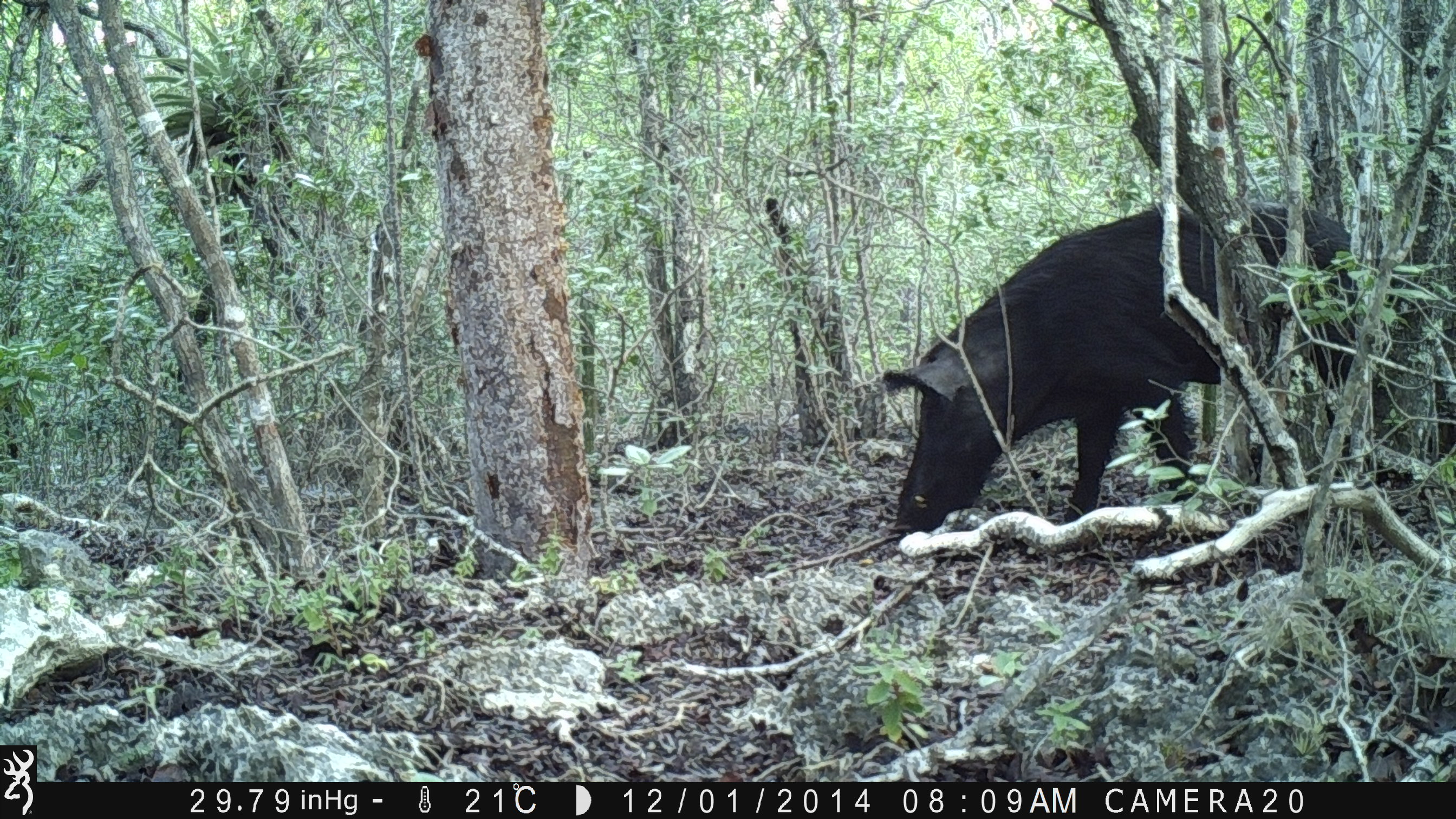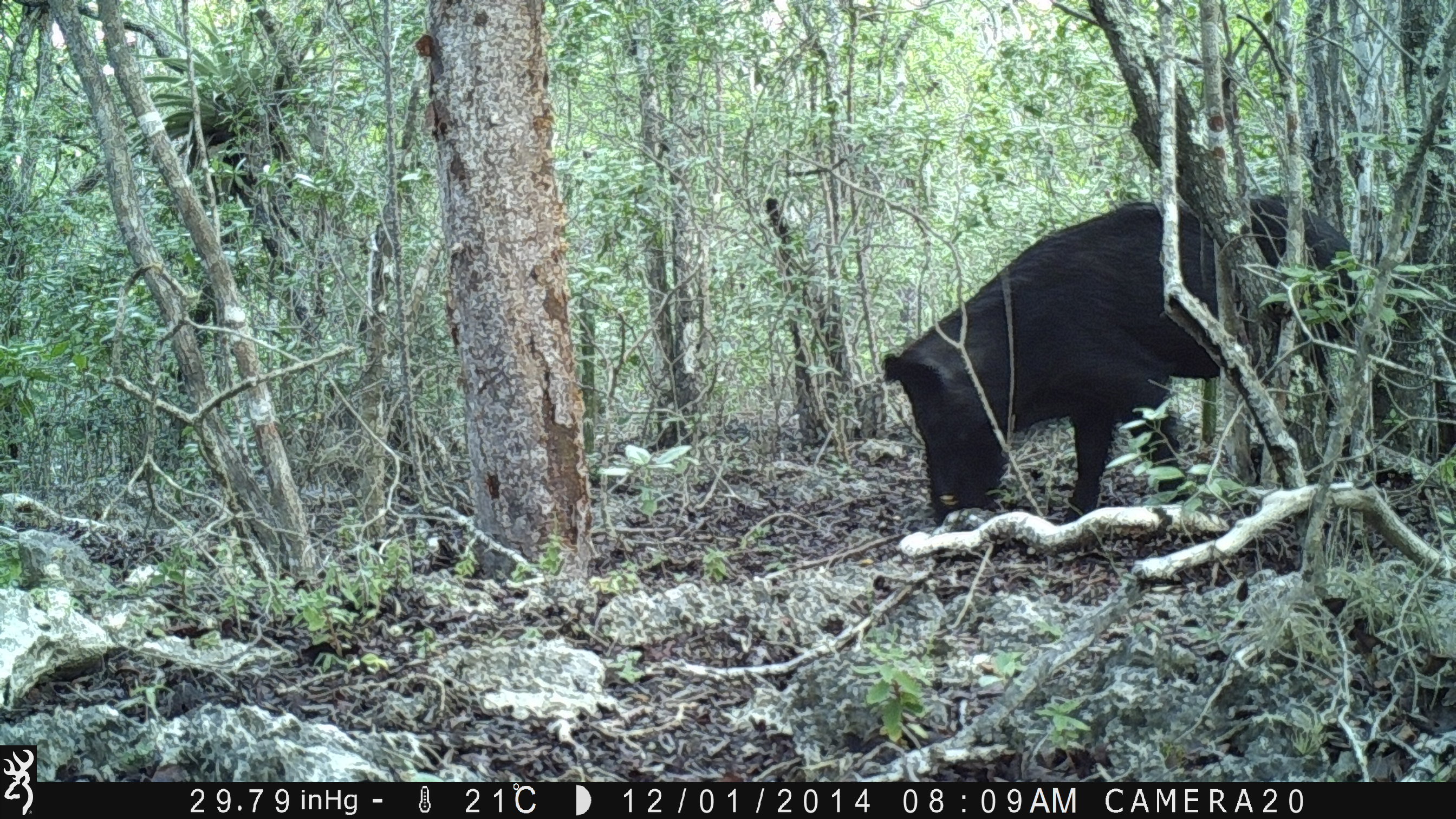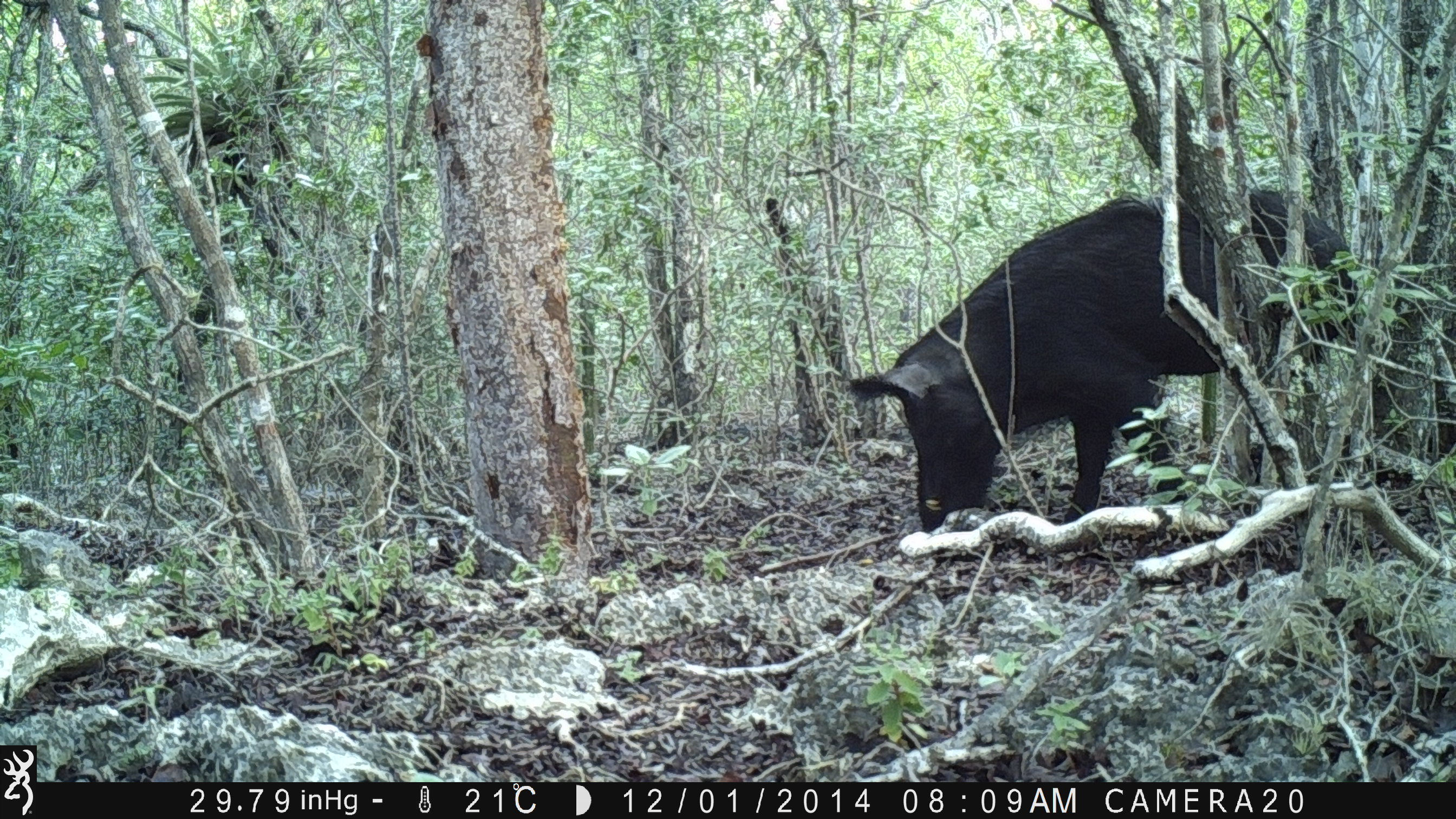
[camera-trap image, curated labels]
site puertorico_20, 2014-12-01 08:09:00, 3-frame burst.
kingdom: Animalia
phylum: Chordata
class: Mammalia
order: Artiodactyla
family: Suidae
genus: Sus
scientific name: Sus scrofa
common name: pig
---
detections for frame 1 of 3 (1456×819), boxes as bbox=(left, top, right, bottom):
pig: bbox=(874, 197, 1374, 541)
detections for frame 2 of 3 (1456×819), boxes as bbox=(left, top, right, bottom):
pig: bbox=(875, 191, 1379, 532)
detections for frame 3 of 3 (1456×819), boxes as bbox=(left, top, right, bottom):
pig: bbox=(841, 184, 1375, 539)